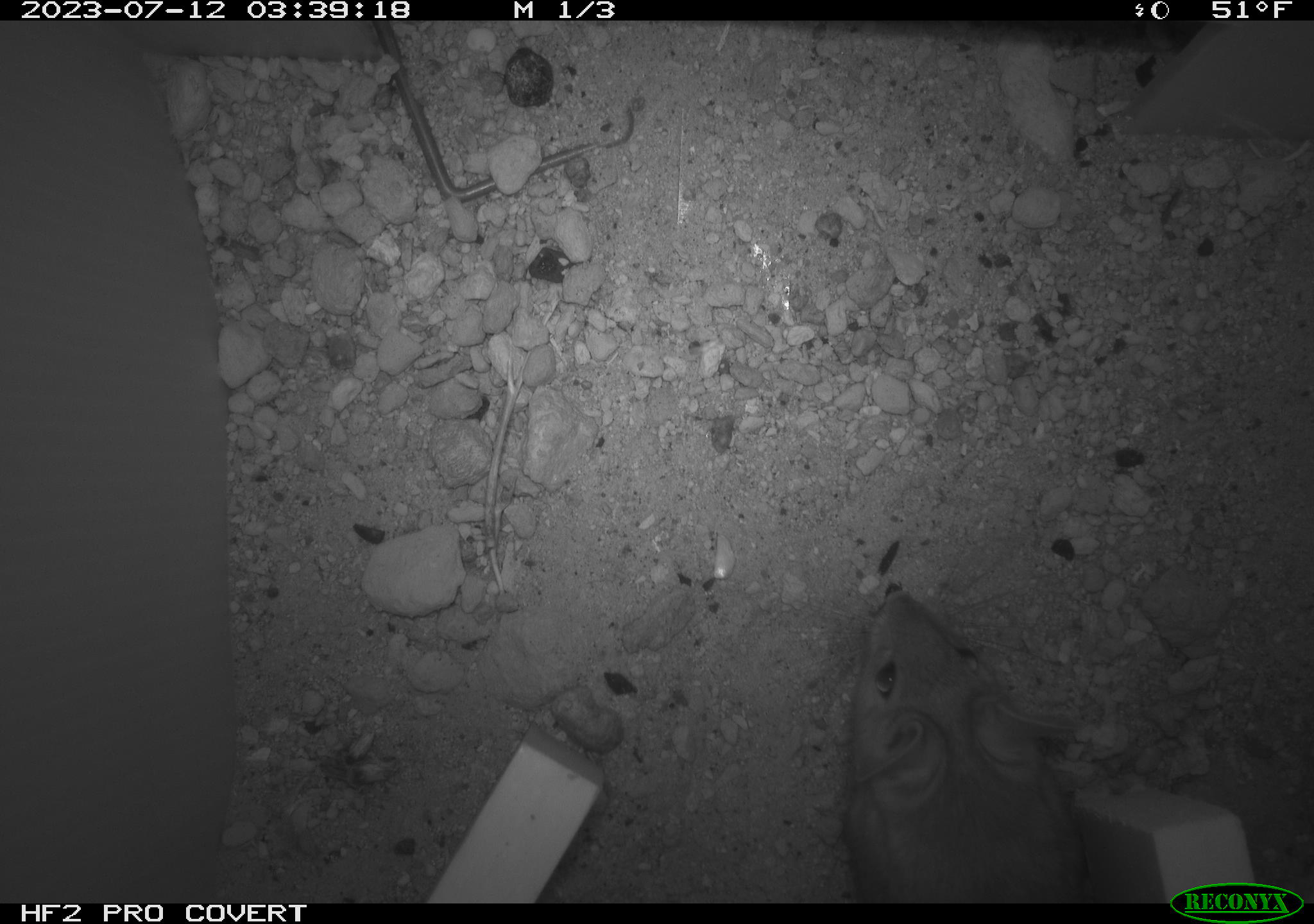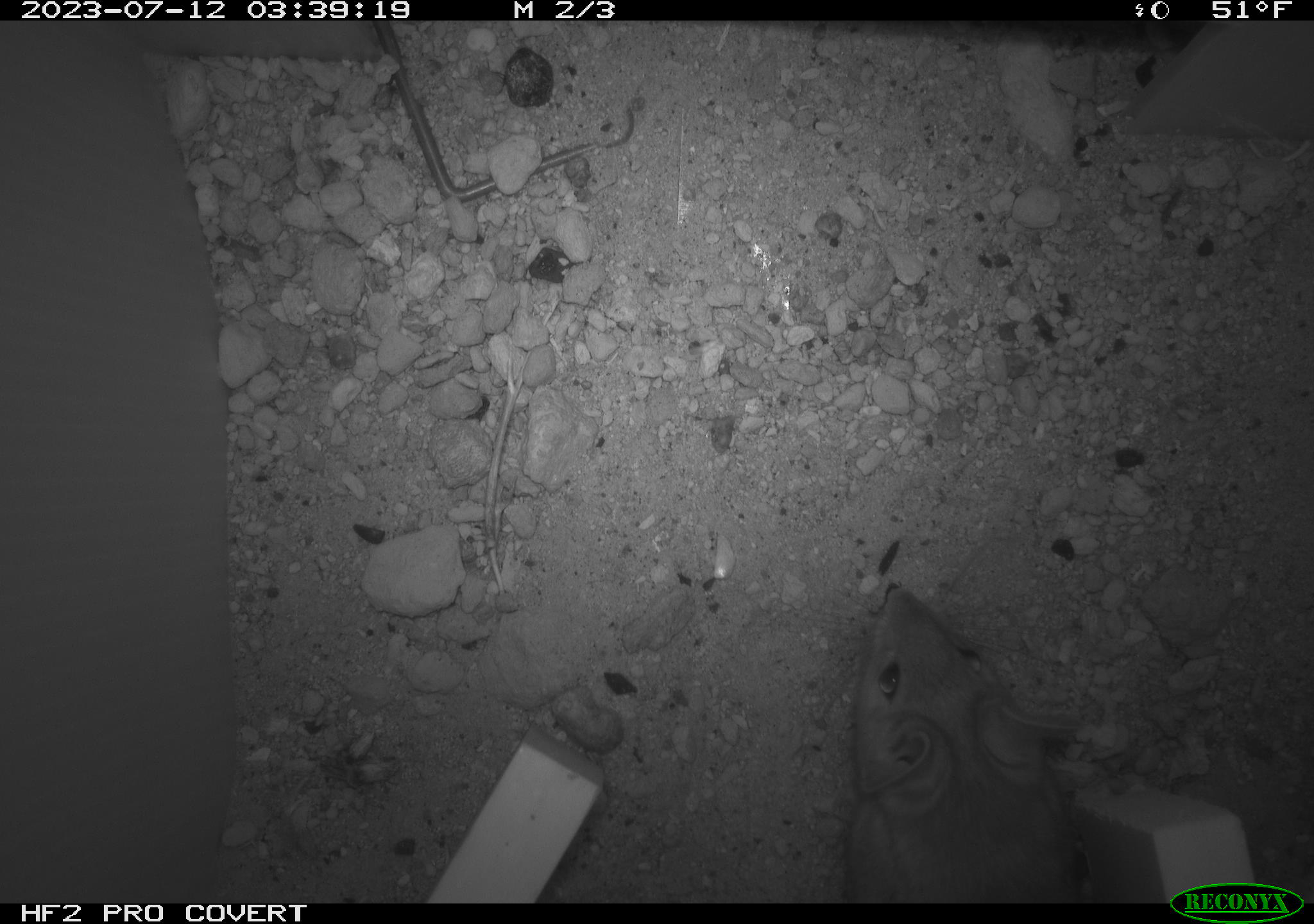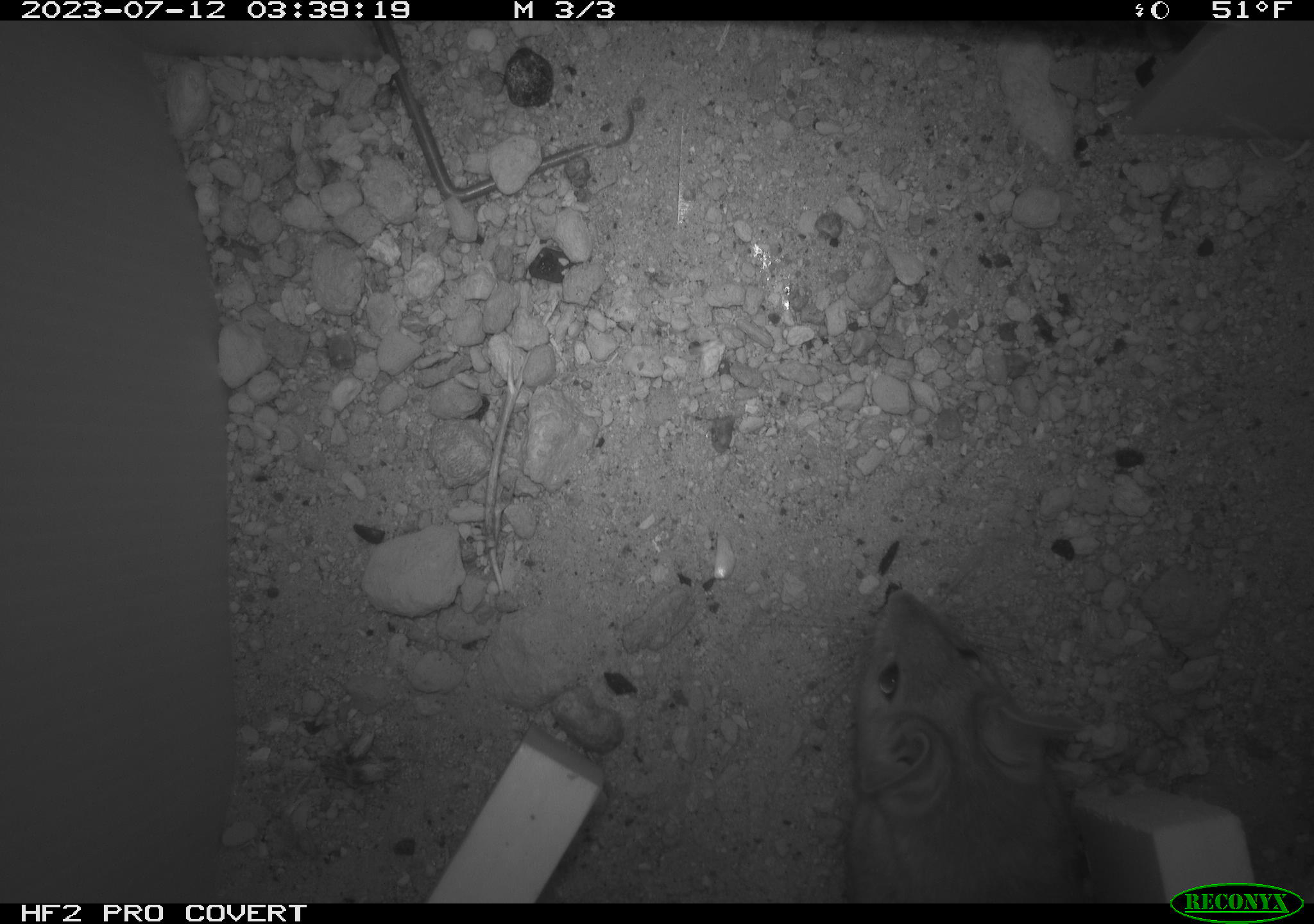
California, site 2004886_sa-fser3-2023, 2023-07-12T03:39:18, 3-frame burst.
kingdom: Animalia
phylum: Chordata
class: Mammalia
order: Rodentia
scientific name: Rodentia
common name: mouse species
Mouse species (Rodentia).